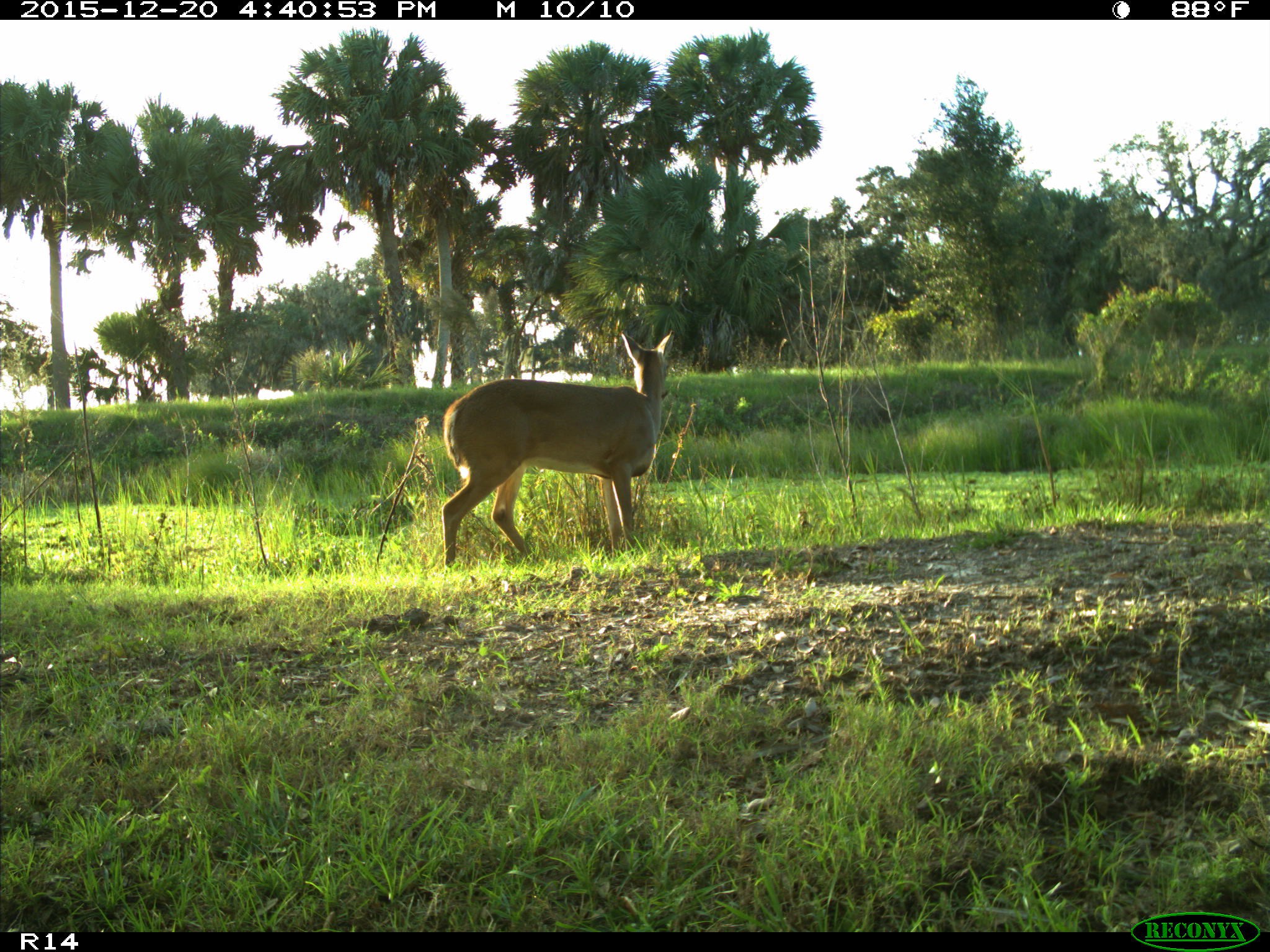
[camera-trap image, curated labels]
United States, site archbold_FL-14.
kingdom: Animalia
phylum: Chordata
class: Mammalia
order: Artiodactyla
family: Cervidae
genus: Odocoileus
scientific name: Odocoileus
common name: deer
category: unidentified deer